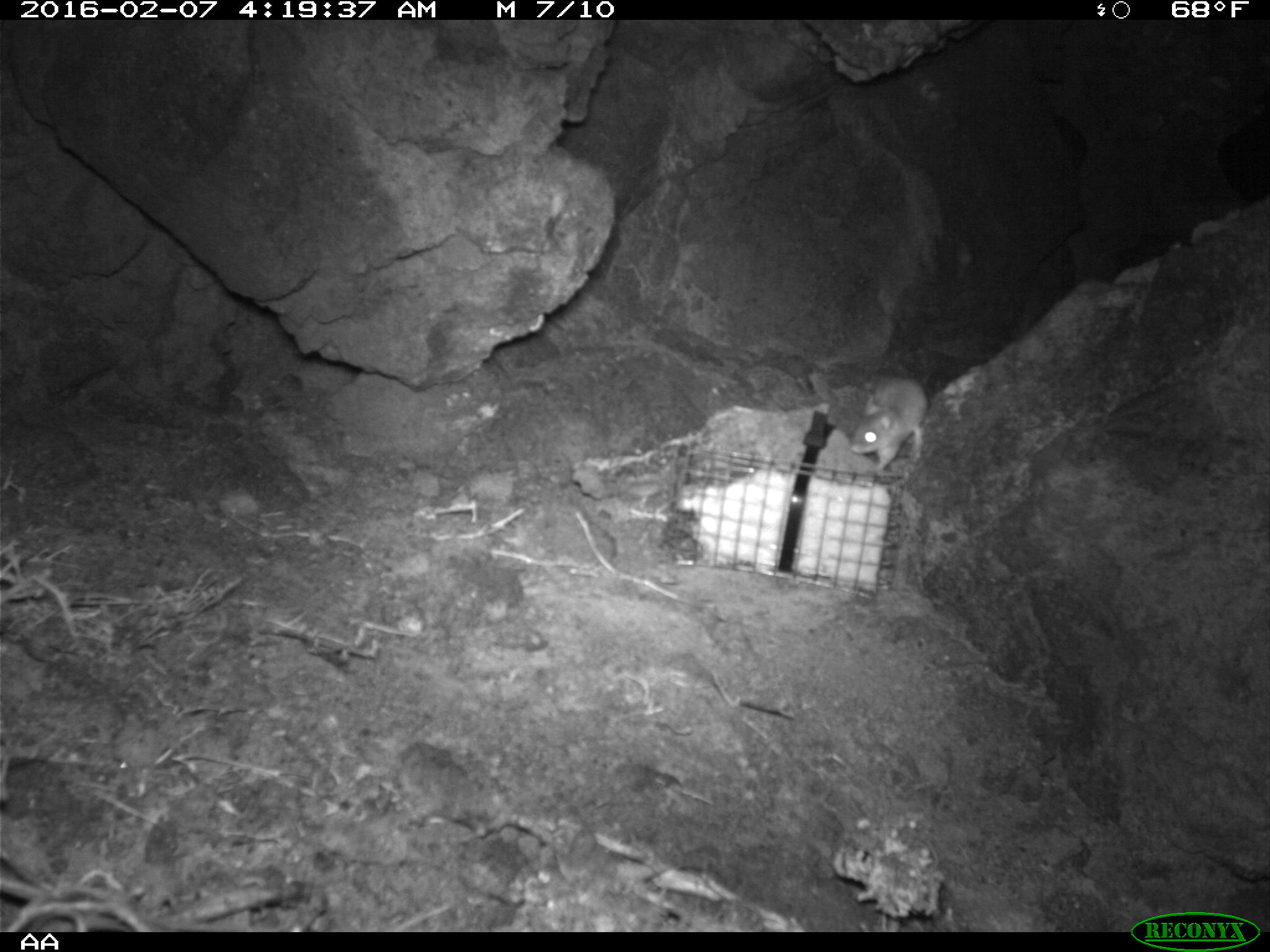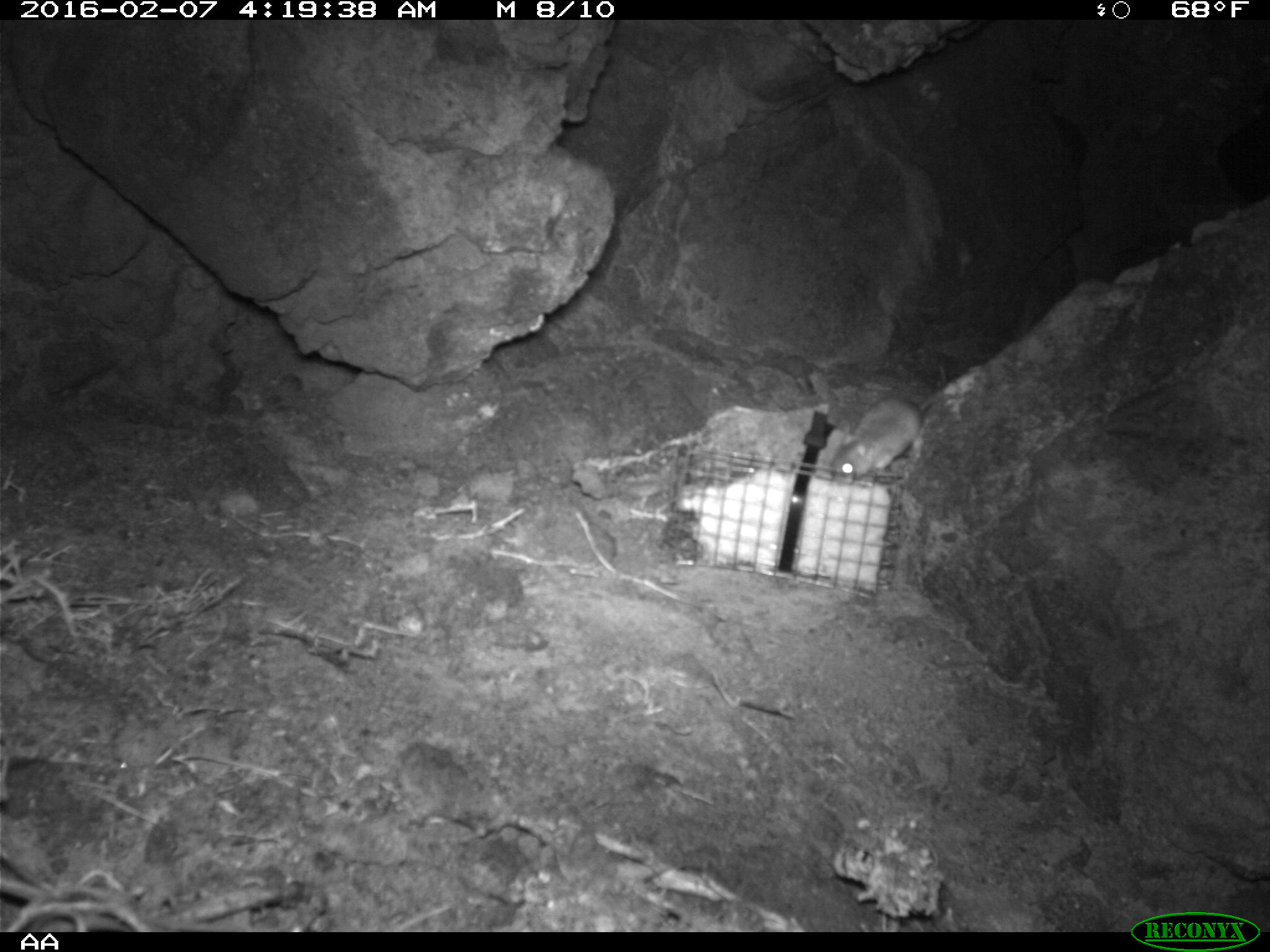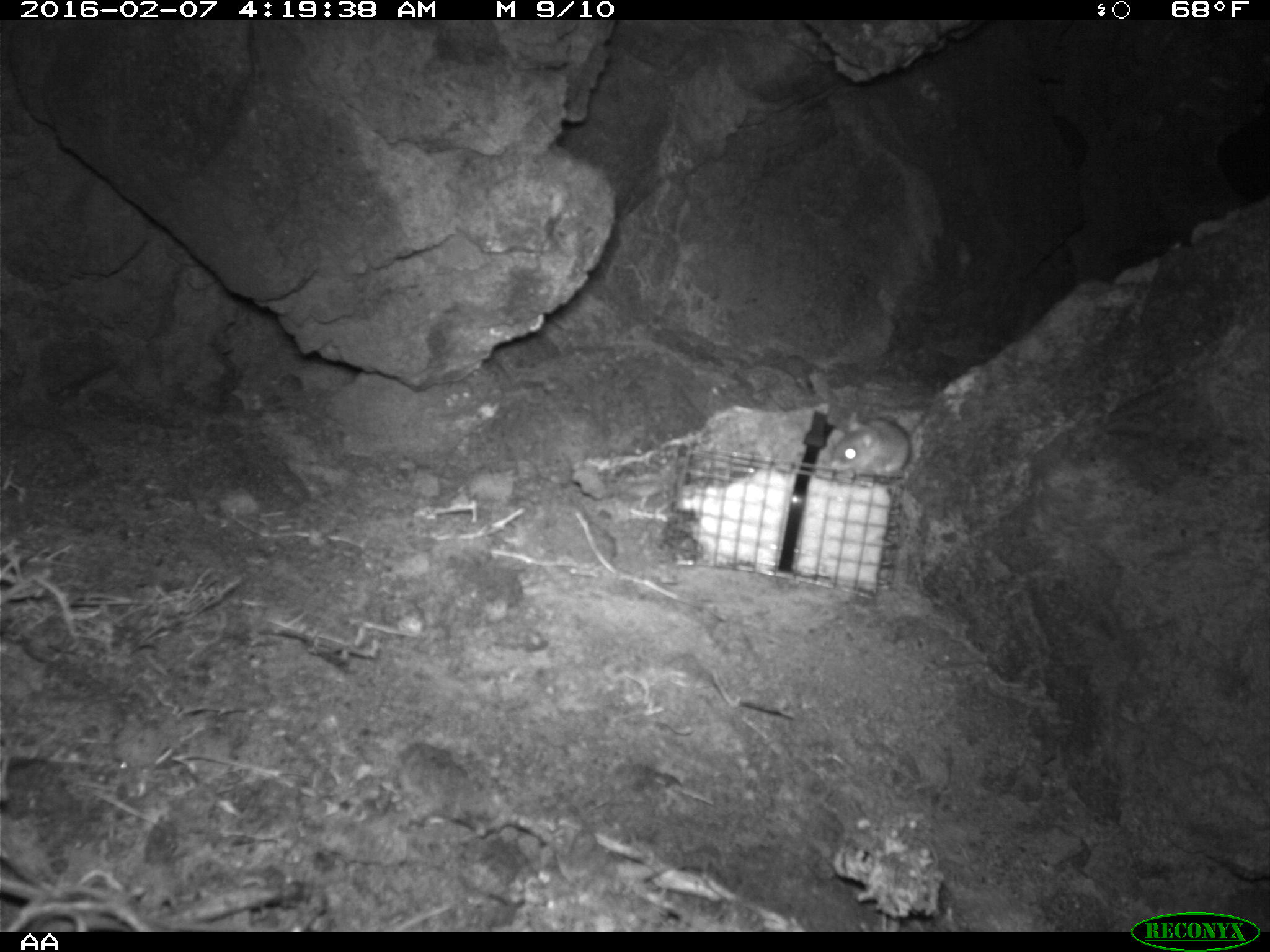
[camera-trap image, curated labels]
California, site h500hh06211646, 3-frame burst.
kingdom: Animalia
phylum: Chordata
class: Mammalia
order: Rodentia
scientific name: Rodentia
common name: rodent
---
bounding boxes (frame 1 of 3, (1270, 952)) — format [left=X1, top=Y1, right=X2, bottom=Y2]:
rodent: [left=851, top=376, right=928, bottom=472]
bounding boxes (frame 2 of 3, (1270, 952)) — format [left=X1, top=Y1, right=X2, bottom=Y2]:
rodent: [left=831, top=365, right=948, bottom=482]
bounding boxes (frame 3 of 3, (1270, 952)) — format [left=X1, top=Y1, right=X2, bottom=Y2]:
rodent: [left=827, top=413, right=912, bottom=481]